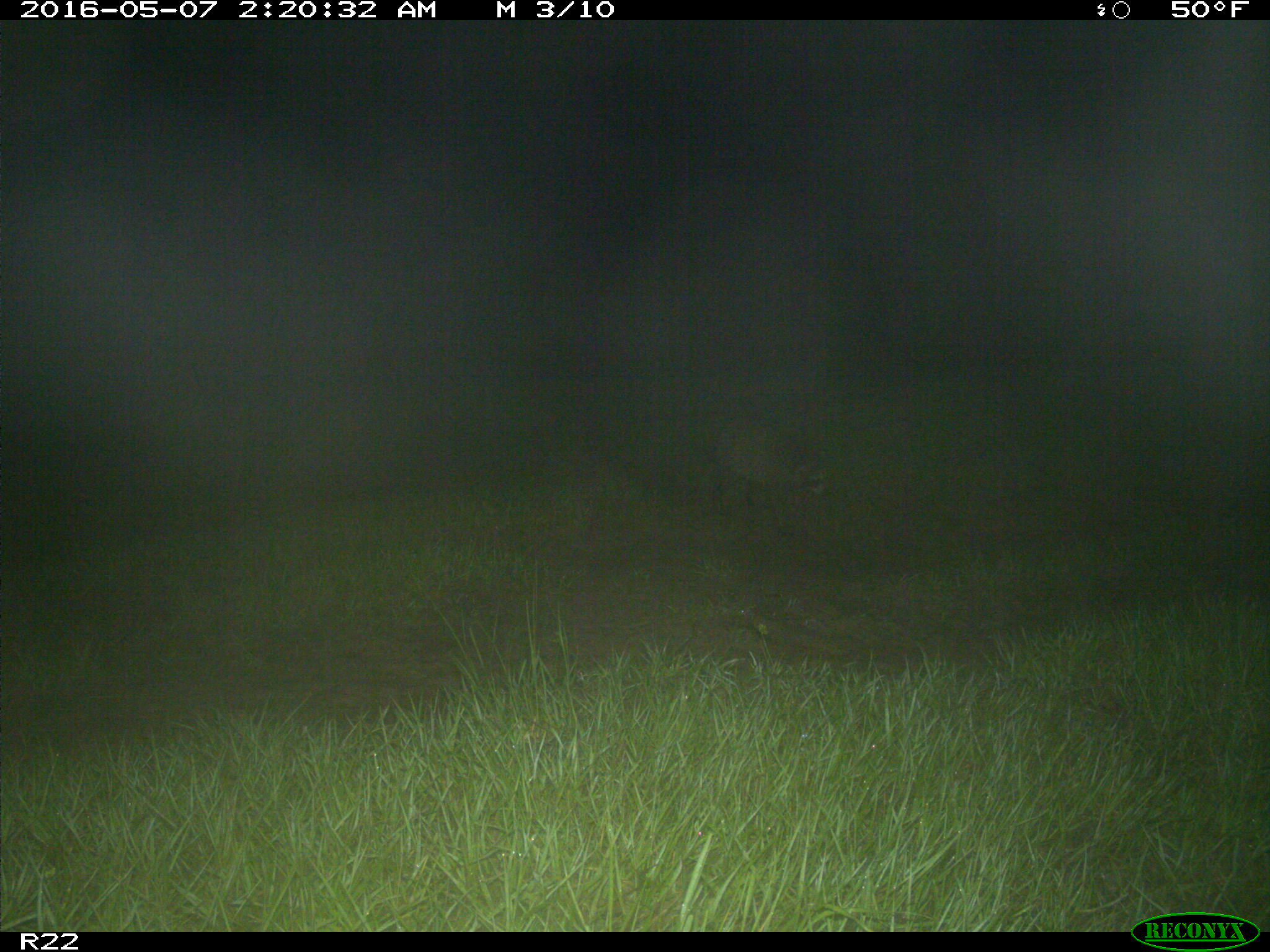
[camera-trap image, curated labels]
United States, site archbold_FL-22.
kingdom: Animalia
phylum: Chordata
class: Mammalia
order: Carnivora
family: Procyonidae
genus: Procyon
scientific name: Procyon lotor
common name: common raccoon